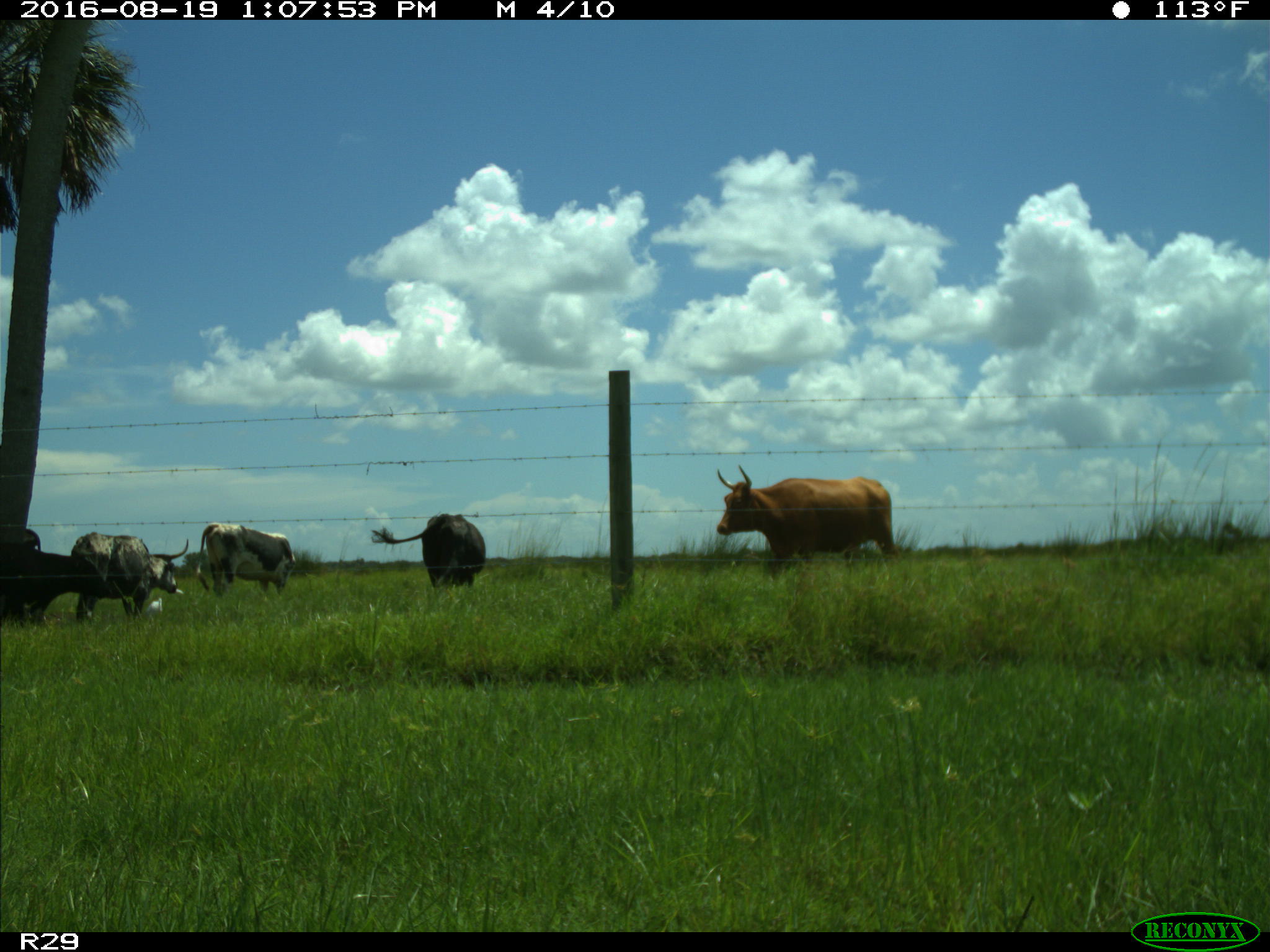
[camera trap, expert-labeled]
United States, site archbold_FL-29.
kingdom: Animalia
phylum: Chordata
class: Mammalia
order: Artiodactyla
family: Bovidae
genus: Bos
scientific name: Bos taurus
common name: domestic cow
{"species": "Bos taurus (domestic cow)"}